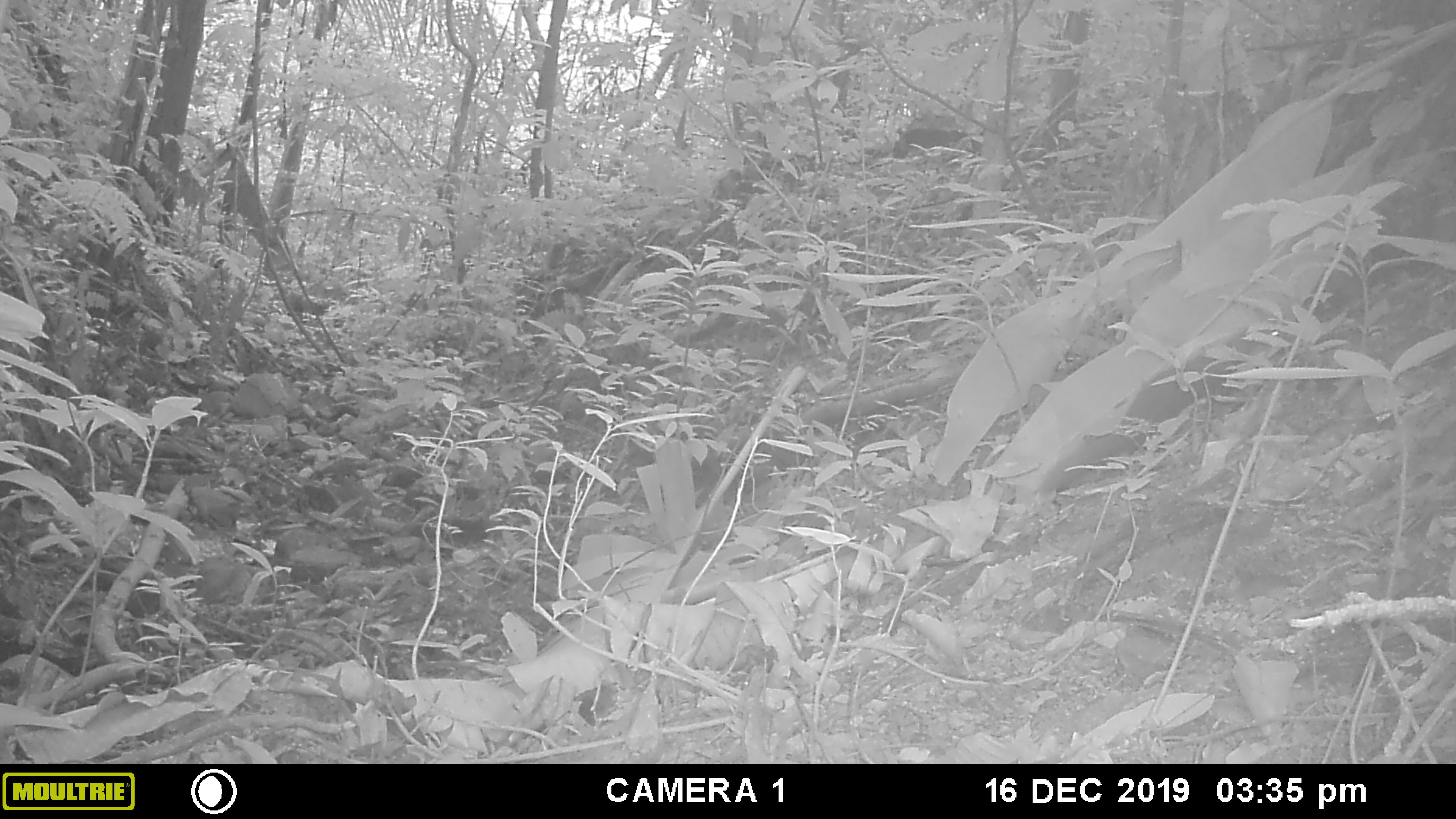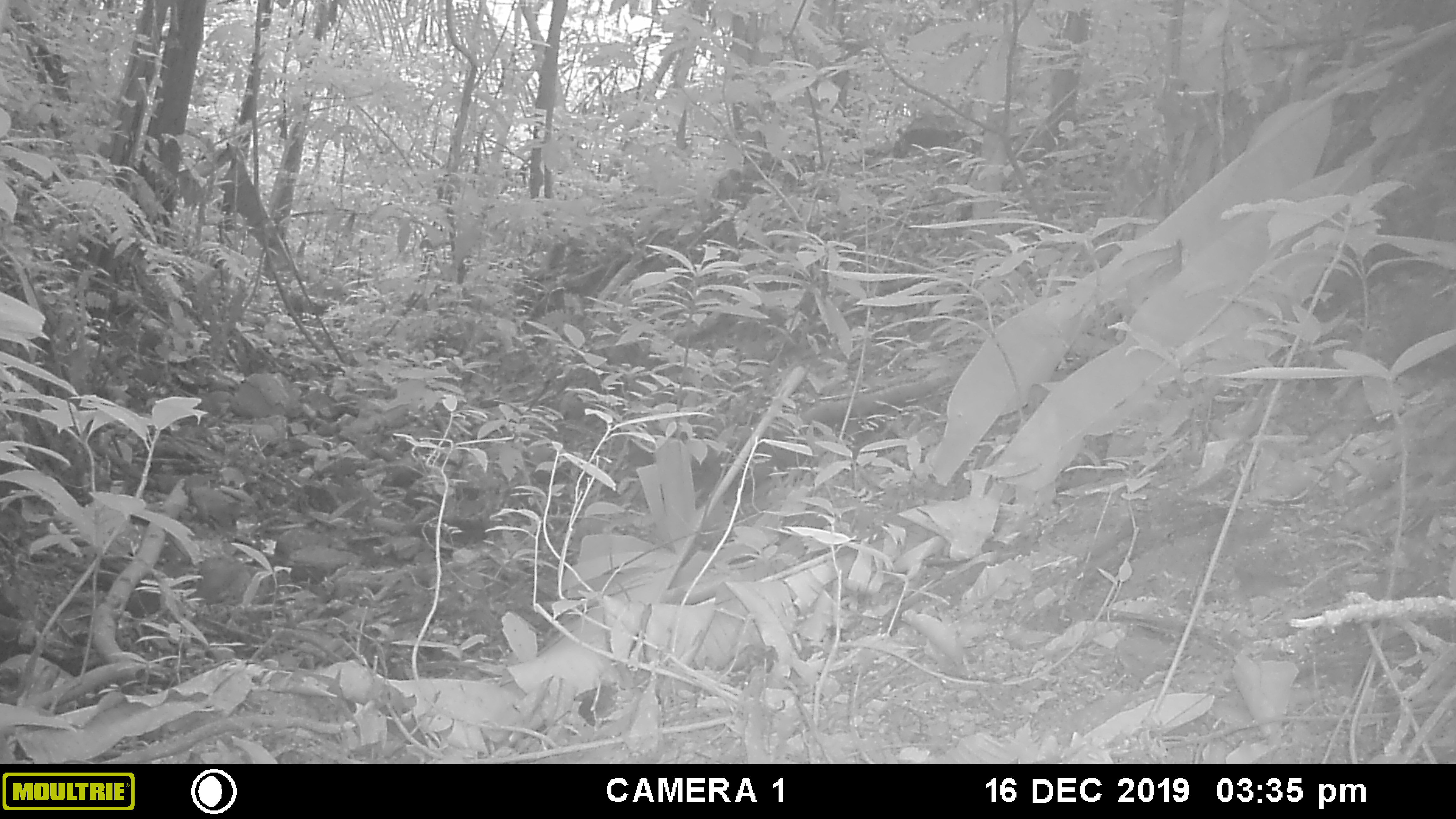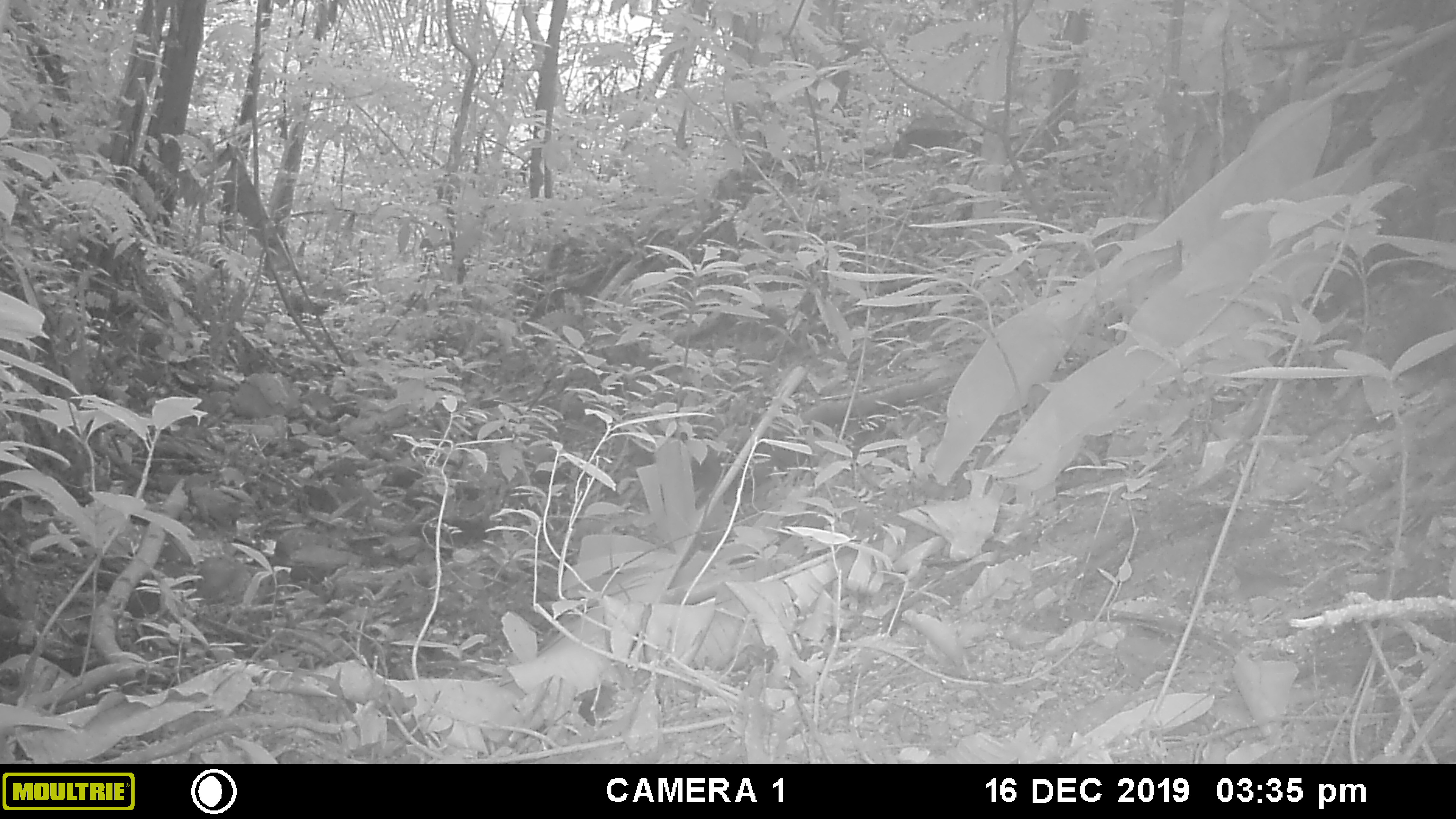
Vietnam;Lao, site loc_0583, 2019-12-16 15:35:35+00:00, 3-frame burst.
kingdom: Animalia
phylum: Chordata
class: Mammalia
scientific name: Mammalia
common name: mammal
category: unidentified small mammal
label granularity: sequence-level